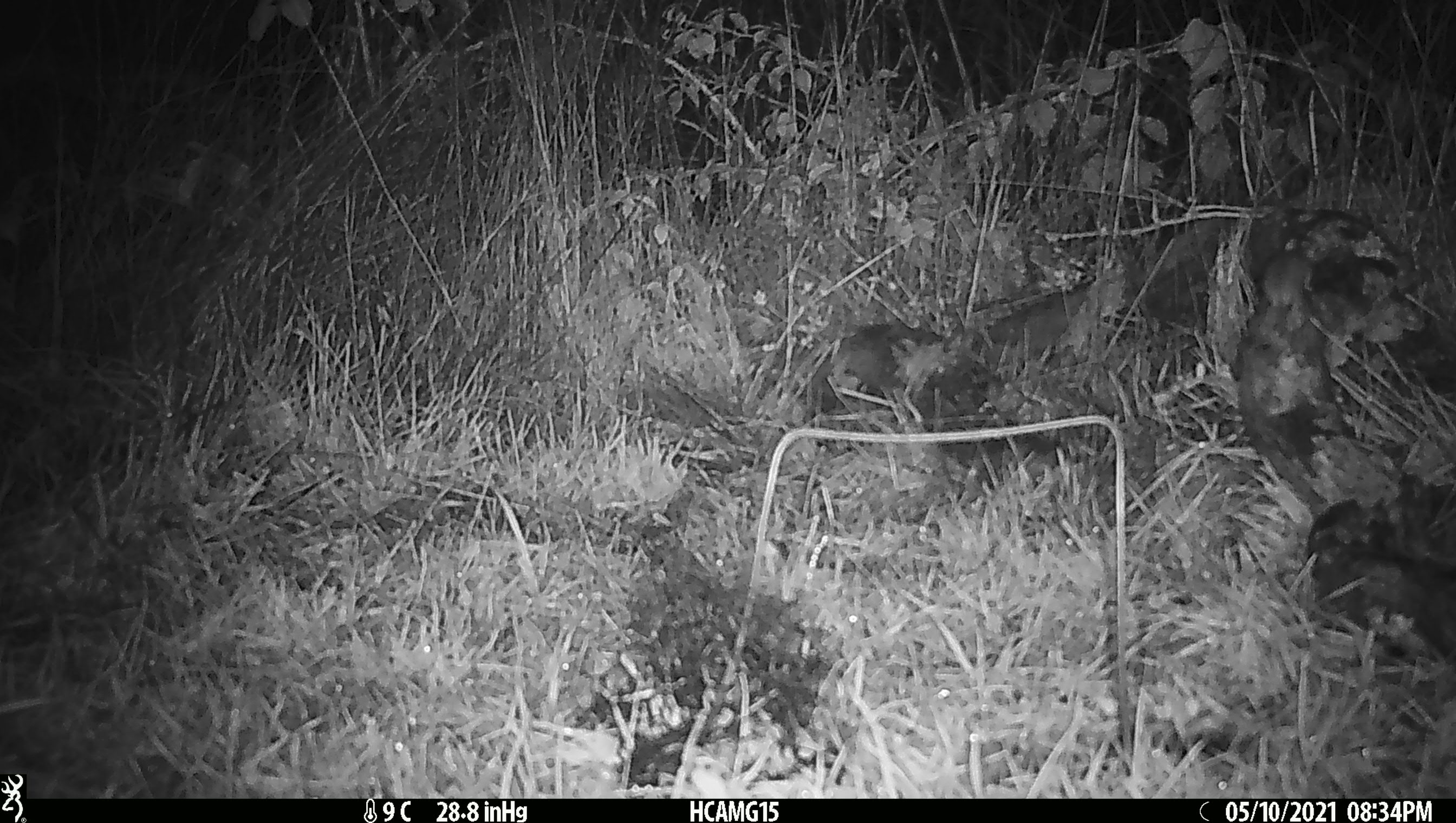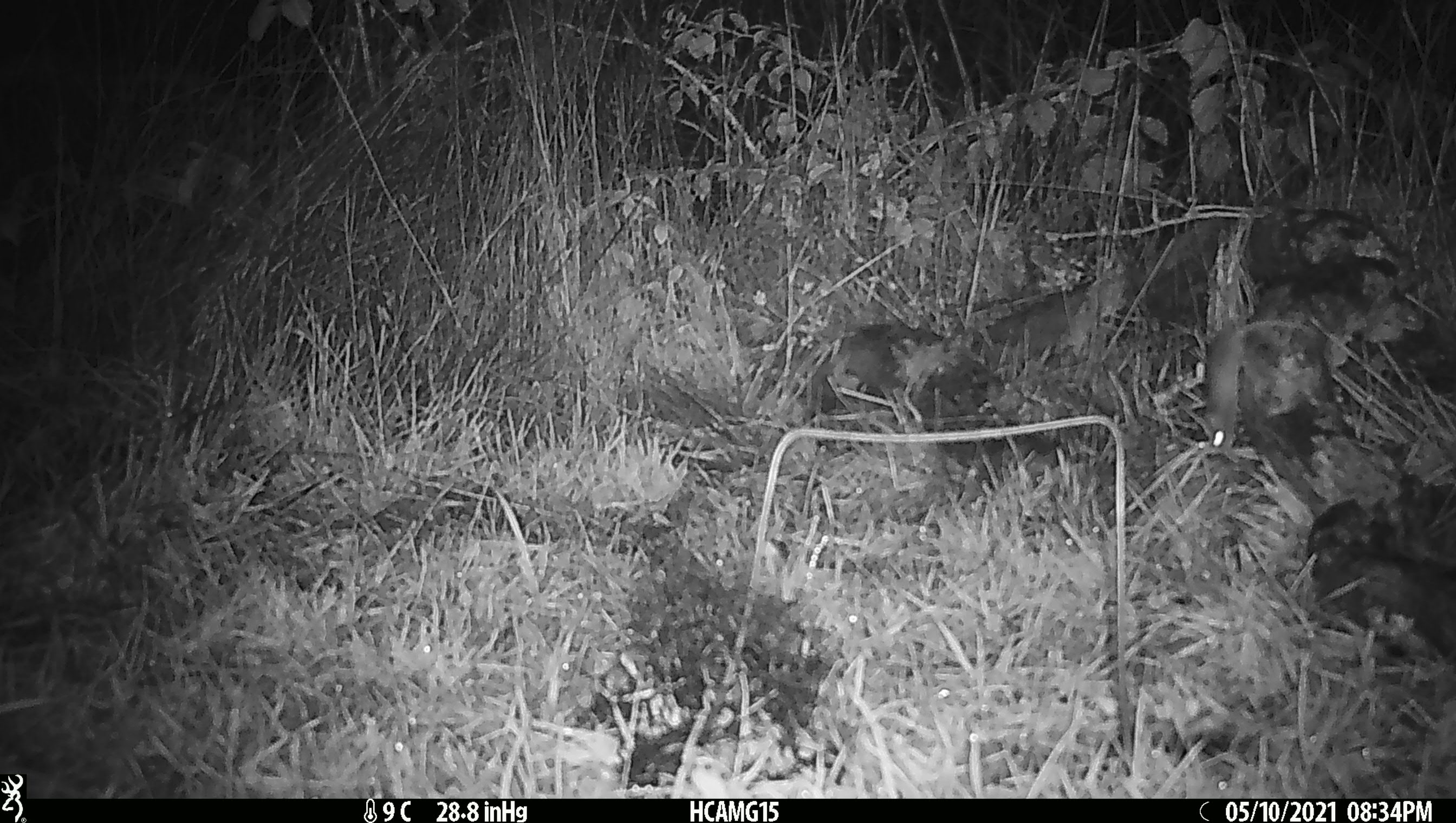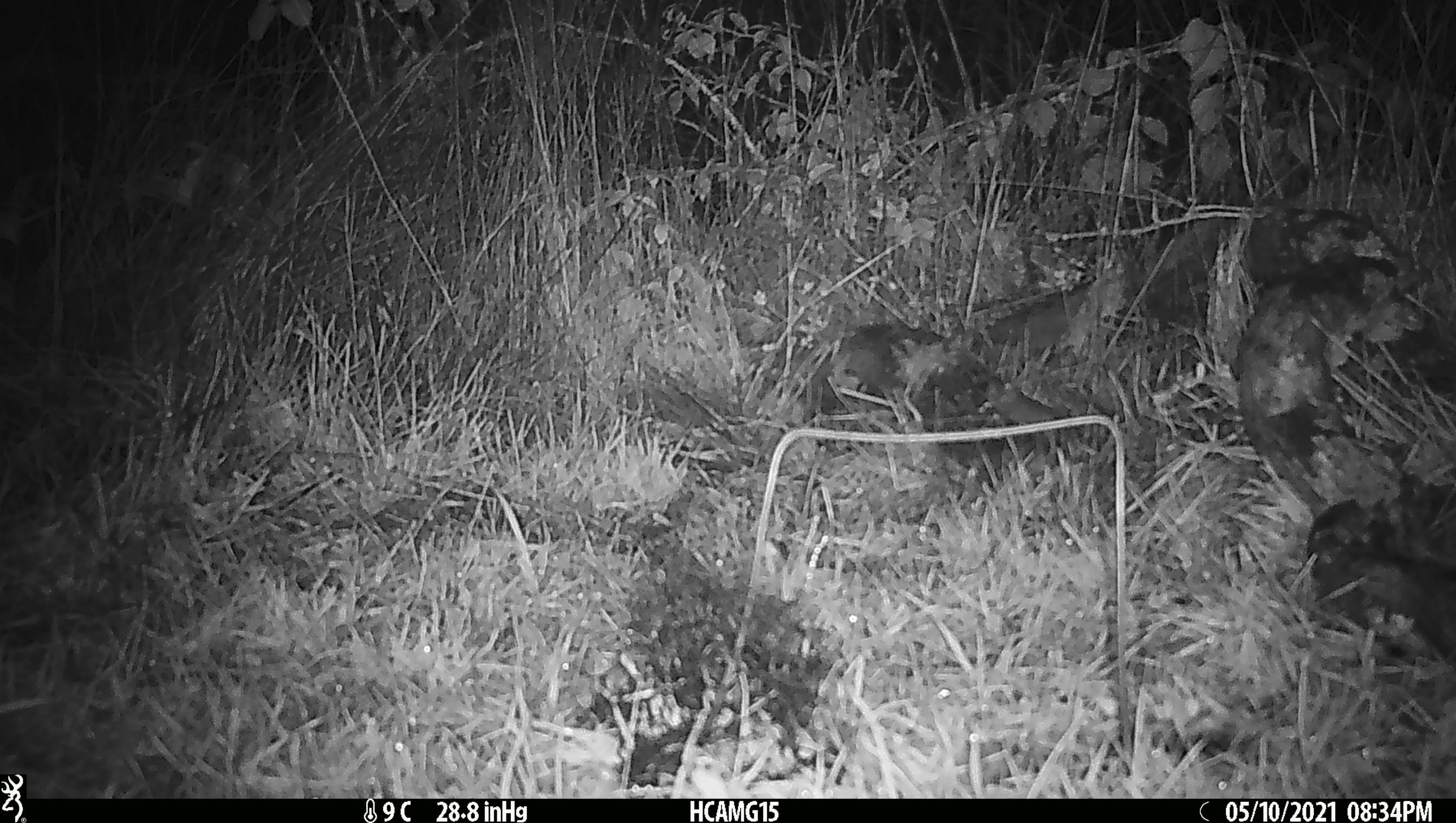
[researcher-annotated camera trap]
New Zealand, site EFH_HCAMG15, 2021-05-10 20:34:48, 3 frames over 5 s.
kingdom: Animalia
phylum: Chordata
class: Mammalia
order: Rodentia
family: Muridae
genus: Mus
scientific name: Mus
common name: mouse